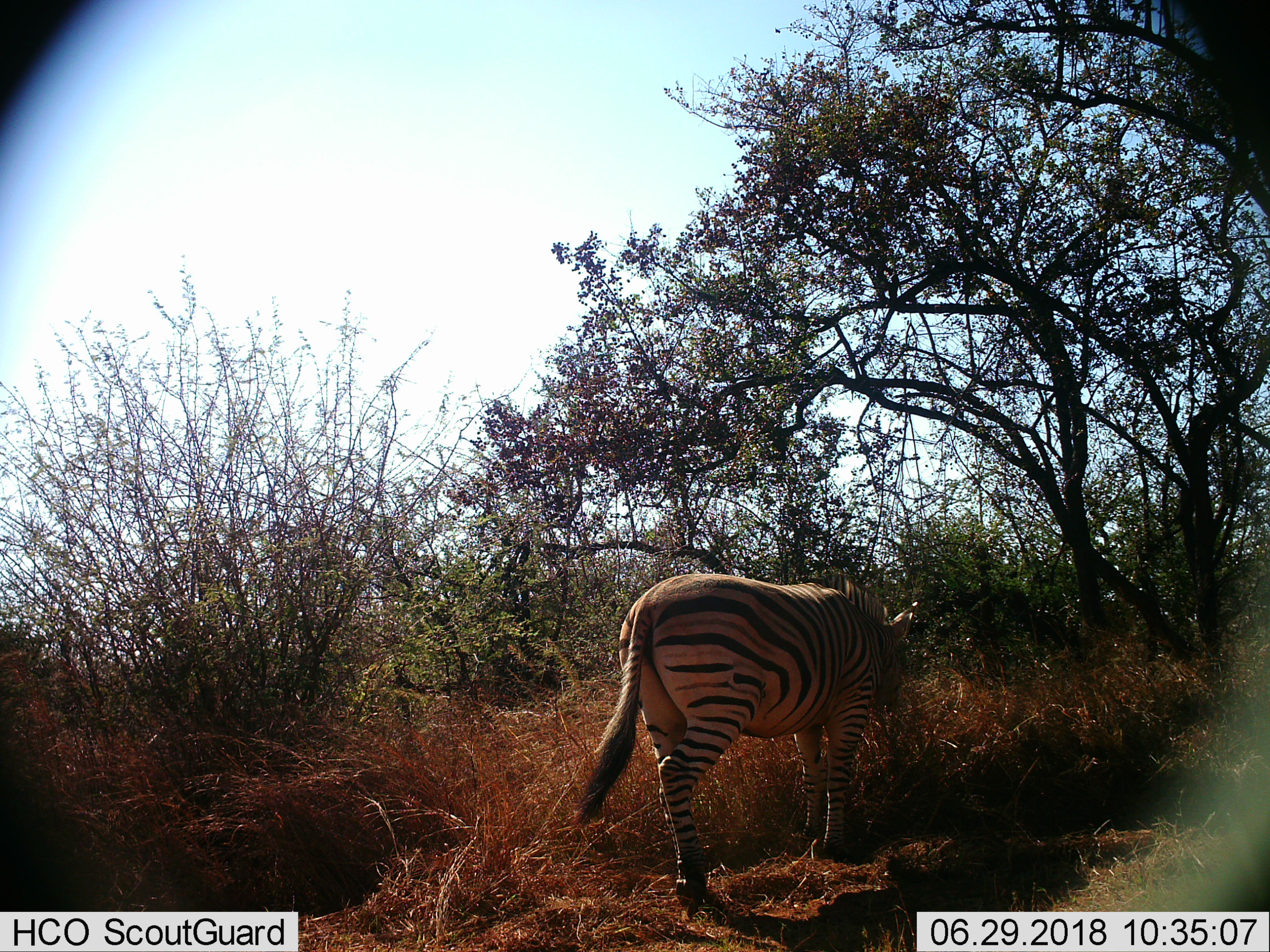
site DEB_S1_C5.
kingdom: Animalia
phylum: Chordata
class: Mammalia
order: Perissodactyla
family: Equidae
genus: Equus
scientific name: Equus quagga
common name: plains zebra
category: zebraplains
Zebraplains (plains zebra) (Equus quagga), count 1. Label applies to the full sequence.